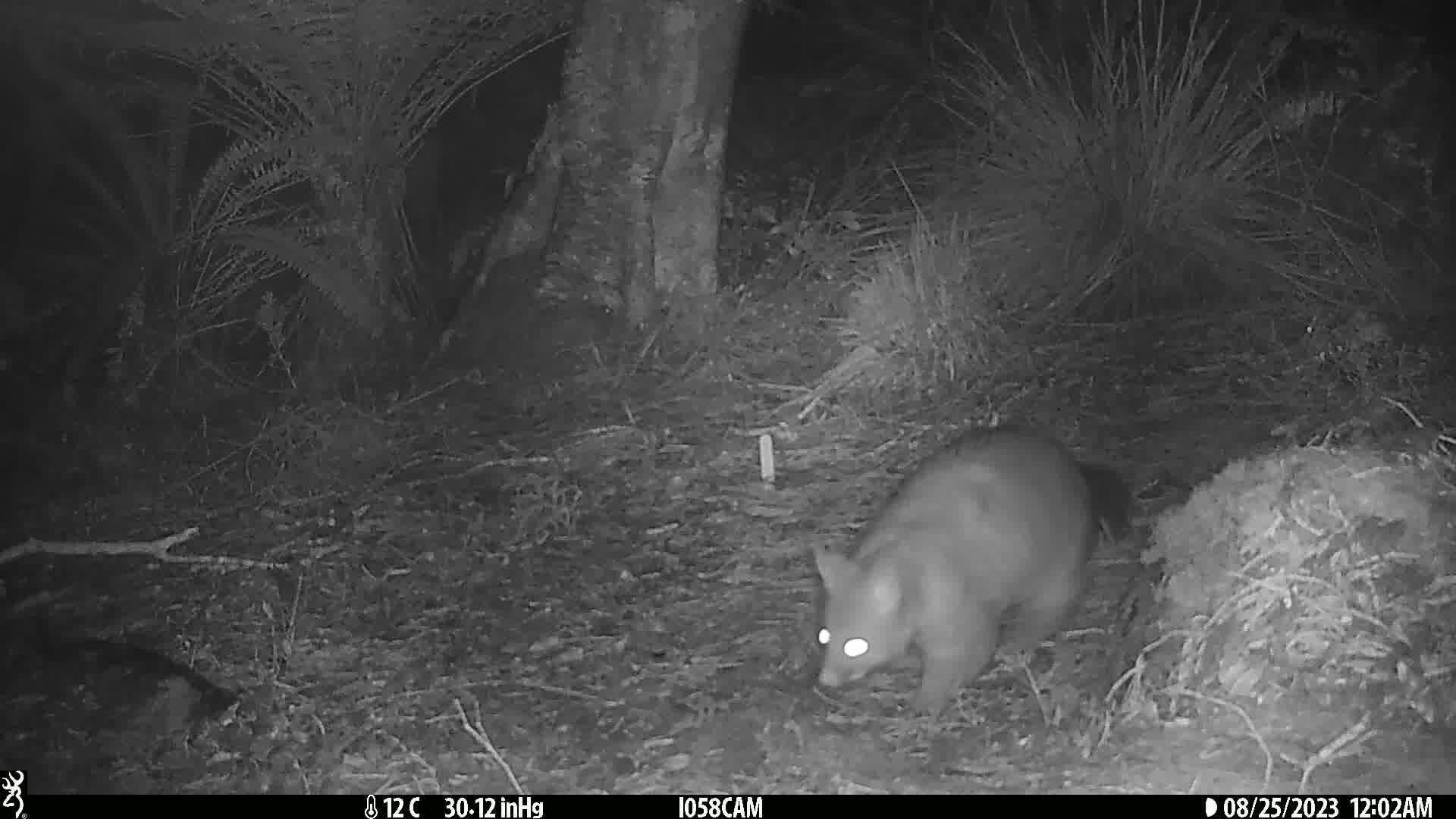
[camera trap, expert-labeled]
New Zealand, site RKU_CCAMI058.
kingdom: Animalia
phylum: Chordata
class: Mammalia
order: Diprotodontia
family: Phalangeridae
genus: Trichosurus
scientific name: Trichosurus vulpecula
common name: common brushtail possum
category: possum